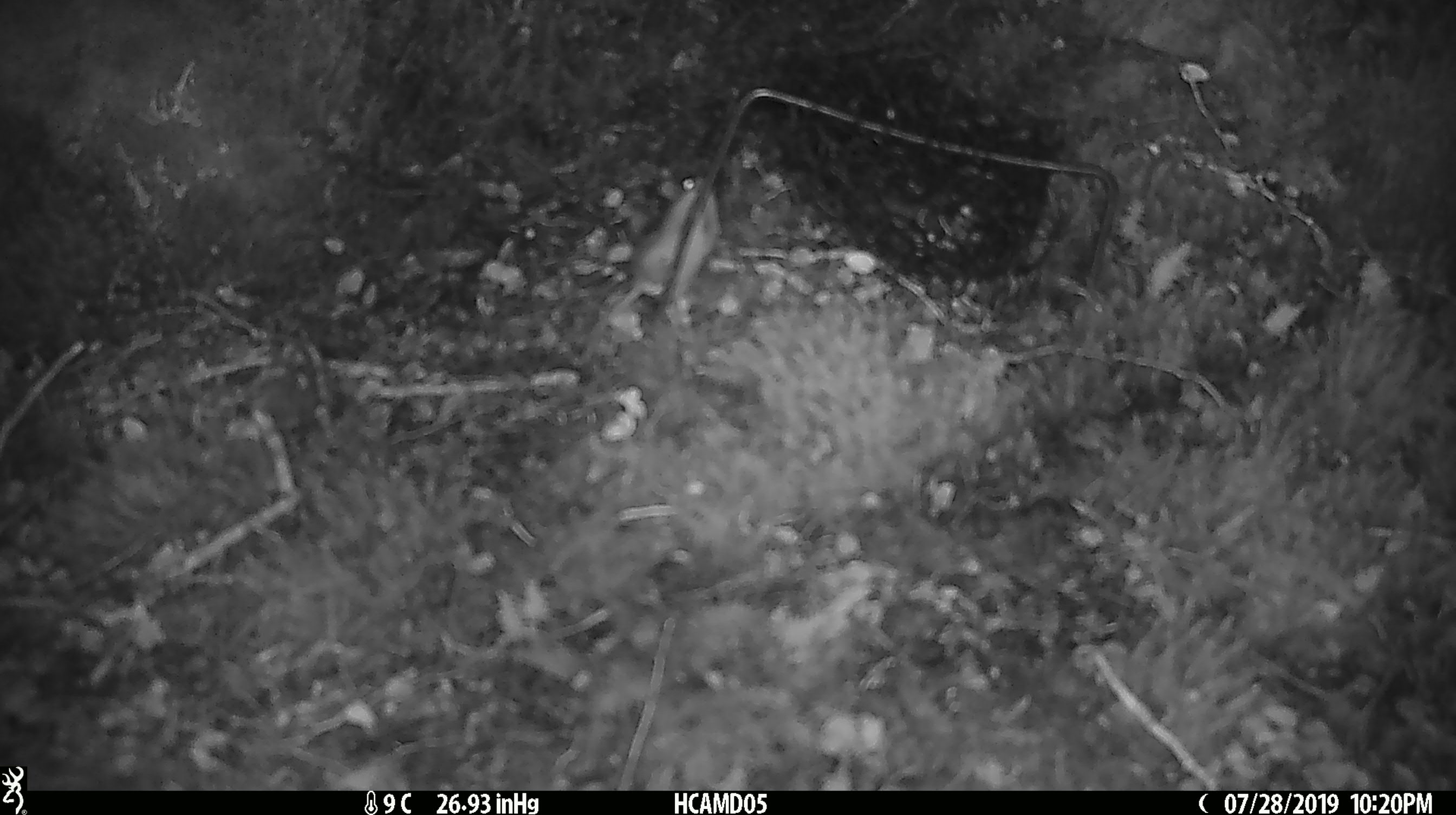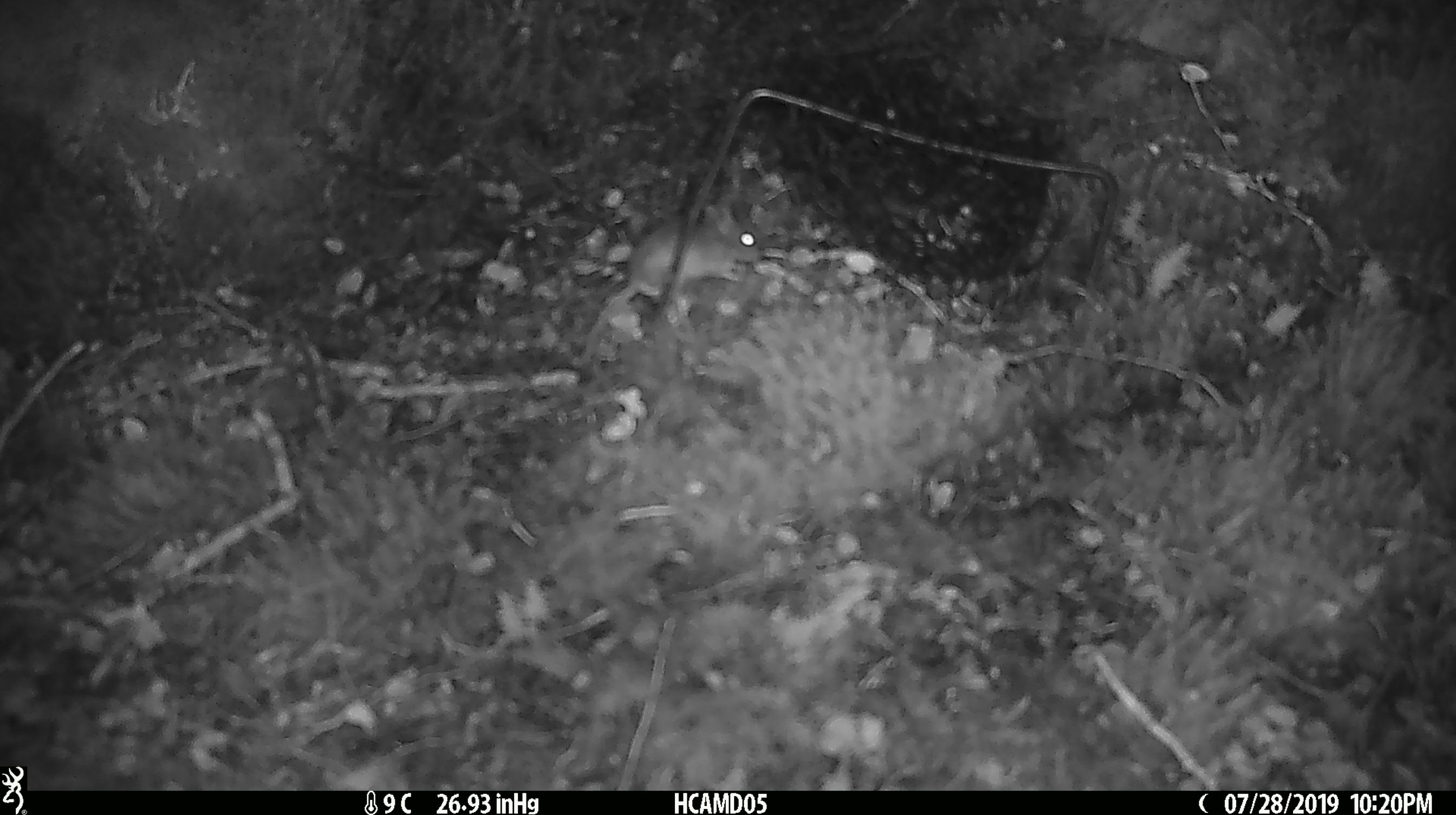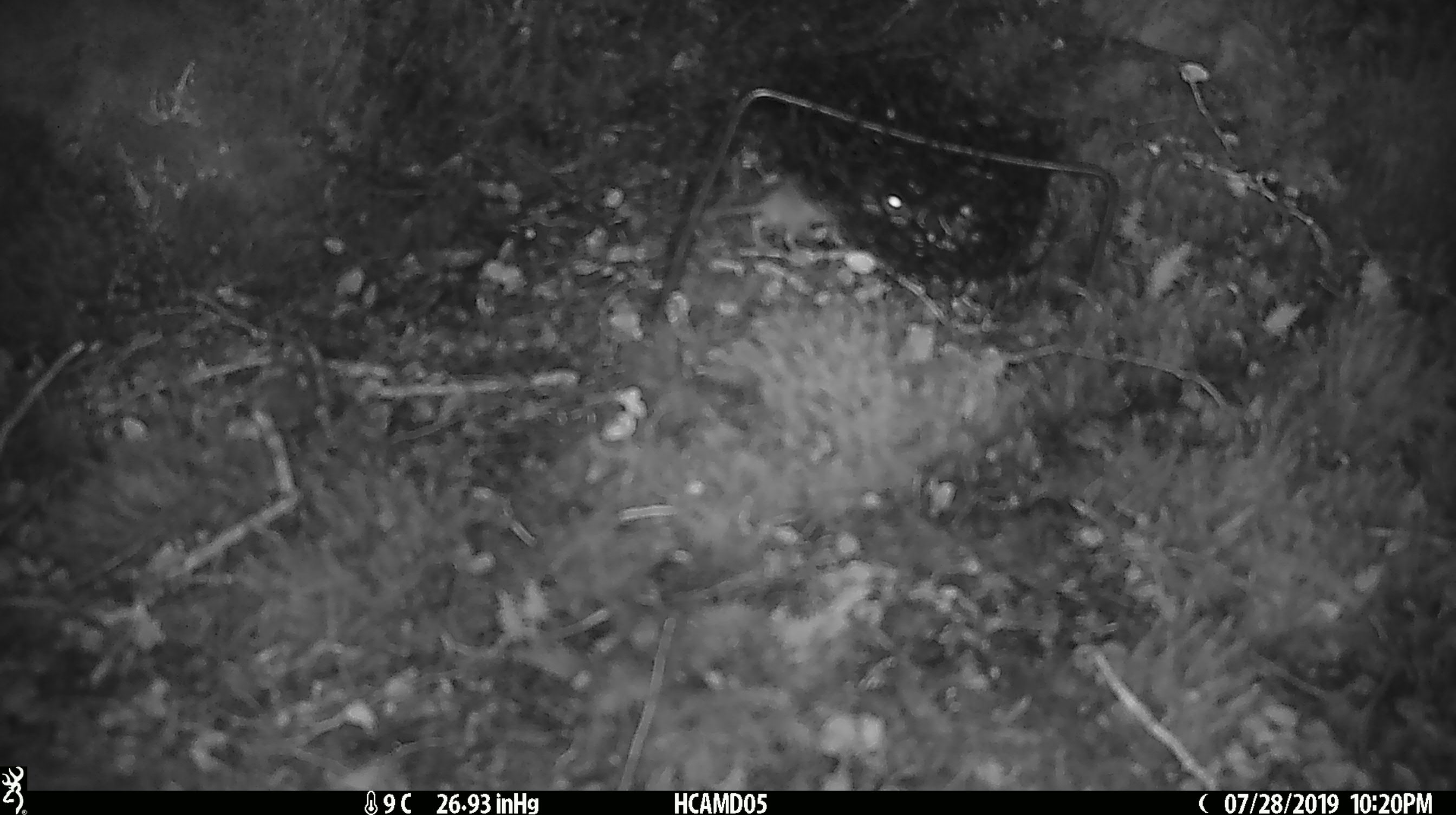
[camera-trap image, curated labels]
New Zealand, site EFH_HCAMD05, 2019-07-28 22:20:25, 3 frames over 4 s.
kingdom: Animalia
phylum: Chordata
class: Mammalia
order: Rodentia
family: Muridae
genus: Mus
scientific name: Mus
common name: mouse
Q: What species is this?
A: Mouse (Mus).